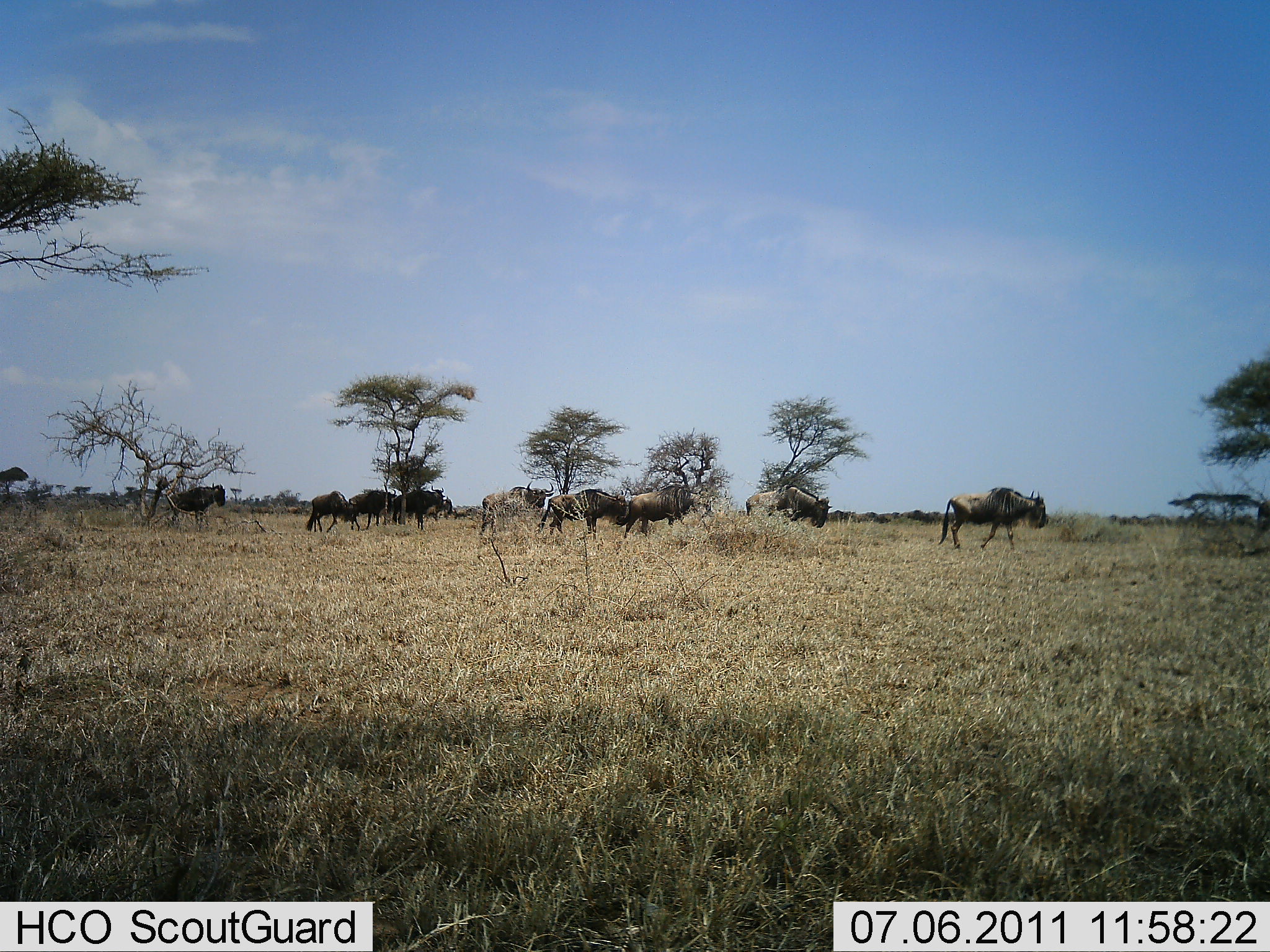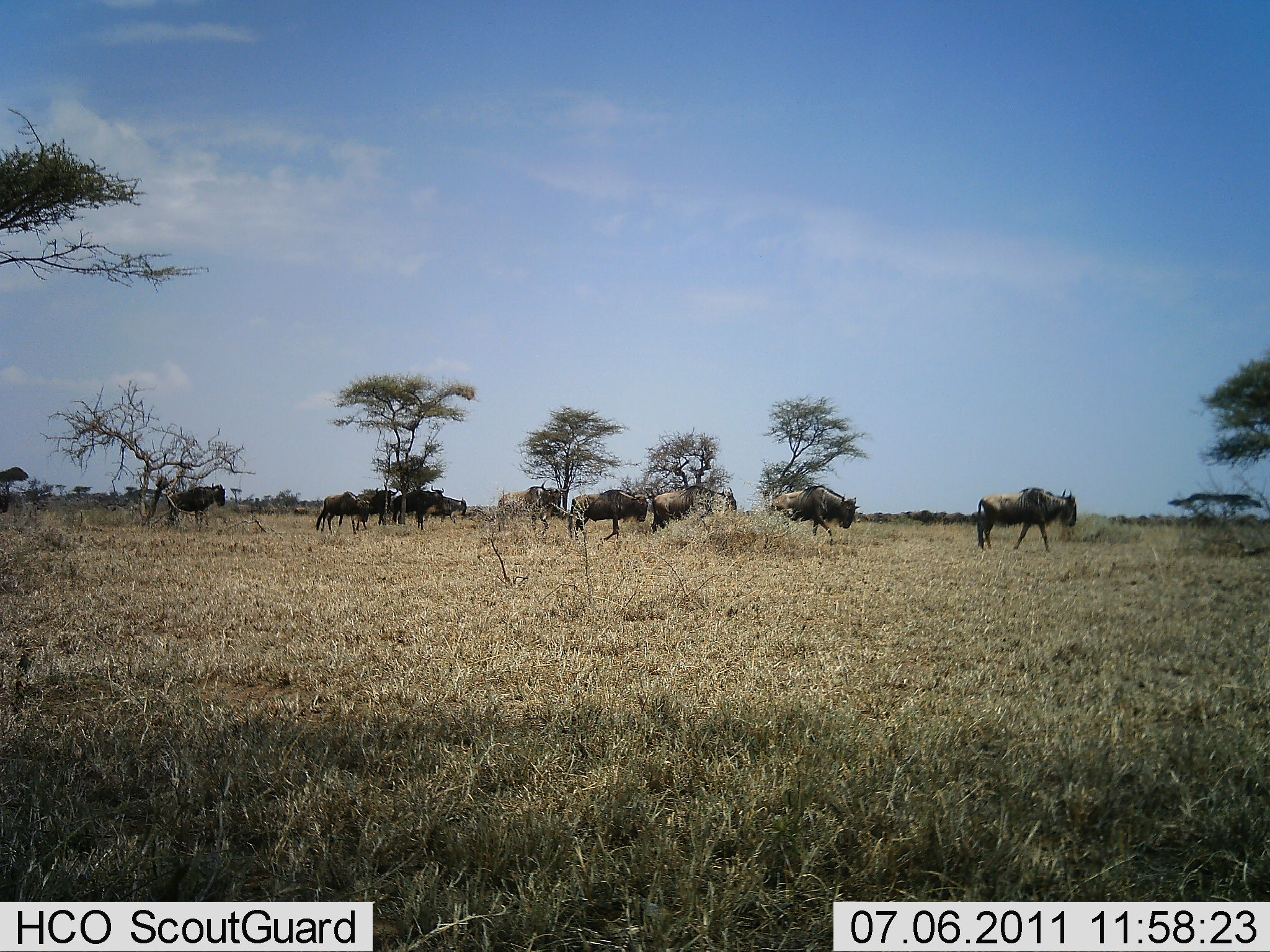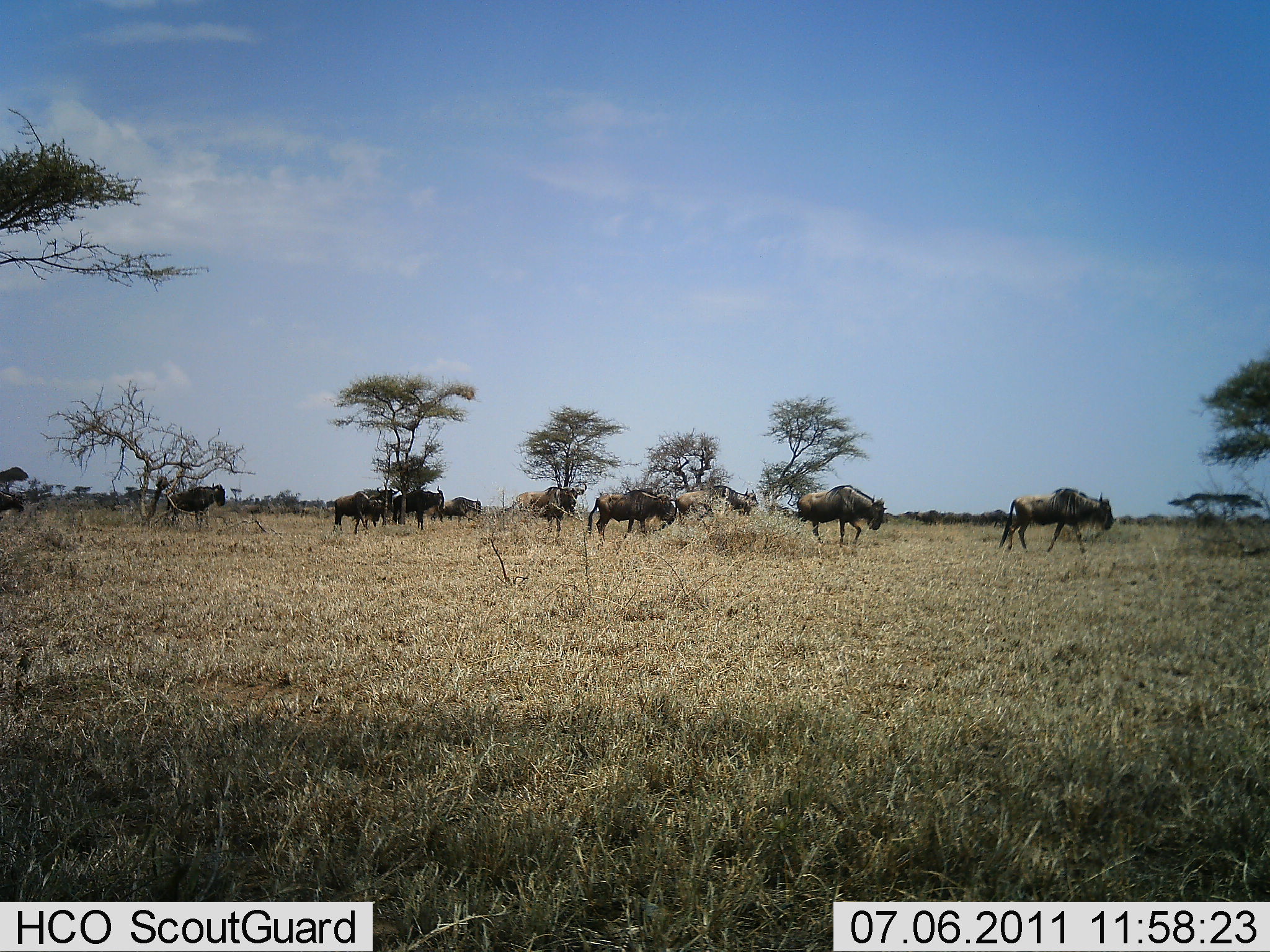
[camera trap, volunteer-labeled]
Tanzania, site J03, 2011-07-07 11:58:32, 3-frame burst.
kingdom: Animalia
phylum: Chordata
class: Mammalia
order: Artiodactyla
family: Bovidae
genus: Connochaetes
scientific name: Connochaetes taurinus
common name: blue wildebeest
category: wildebeest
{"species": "wildebeest (blue wildebeest) (Connochaetes taurinus)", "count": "10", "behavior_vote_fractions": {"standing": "27%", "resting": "0%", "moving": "82%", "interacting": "0%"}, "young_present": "0%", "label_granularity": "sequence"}